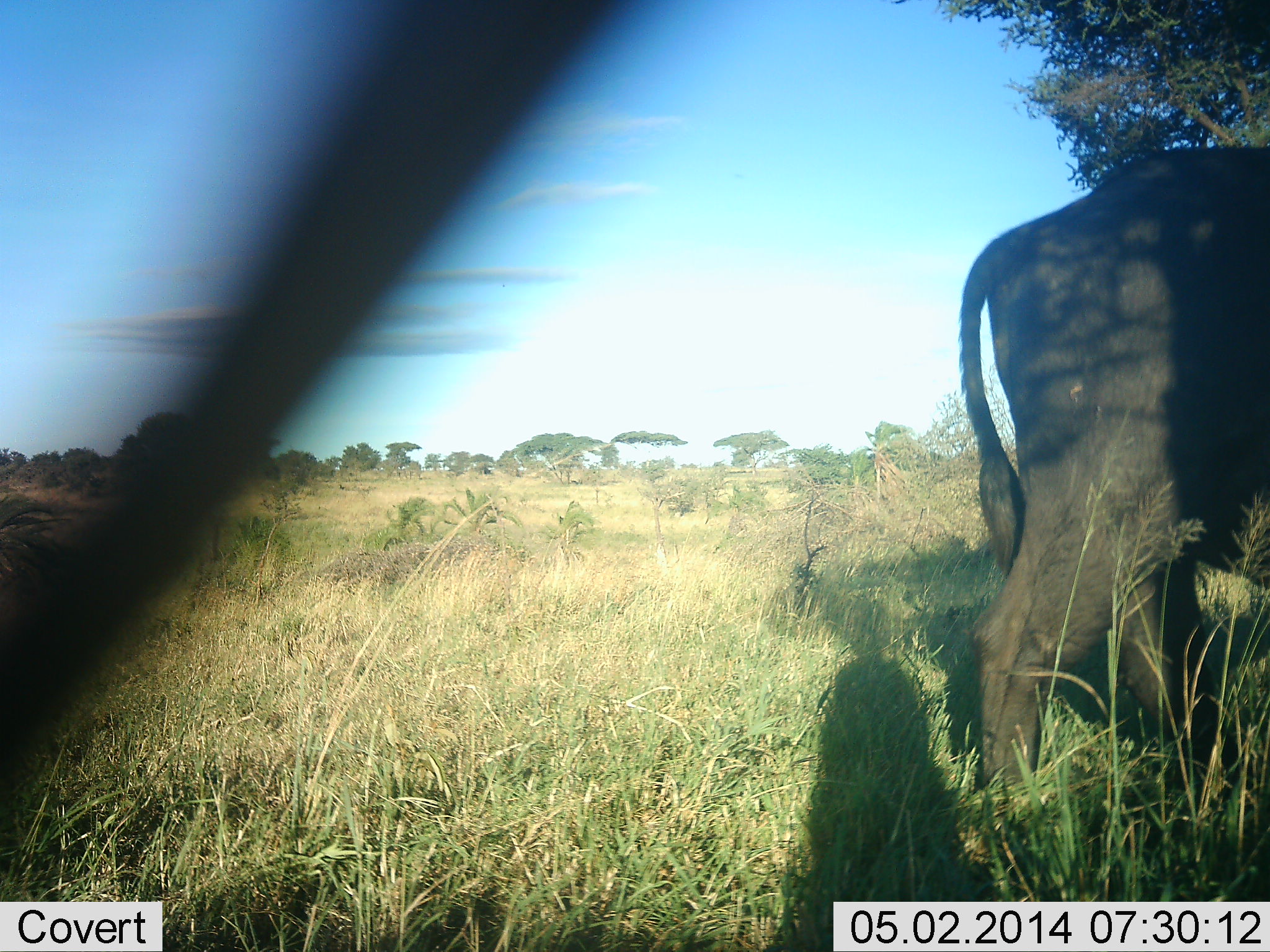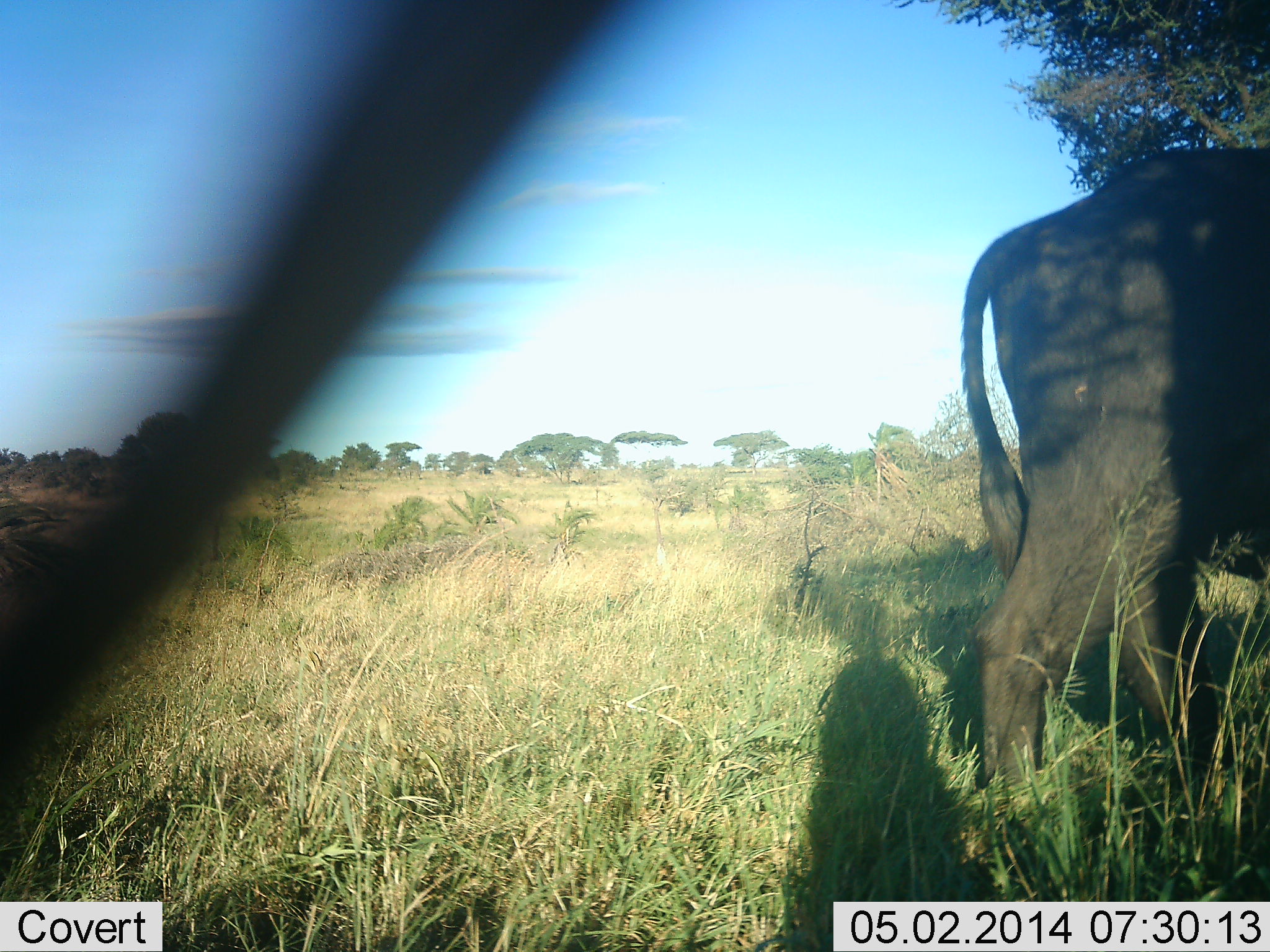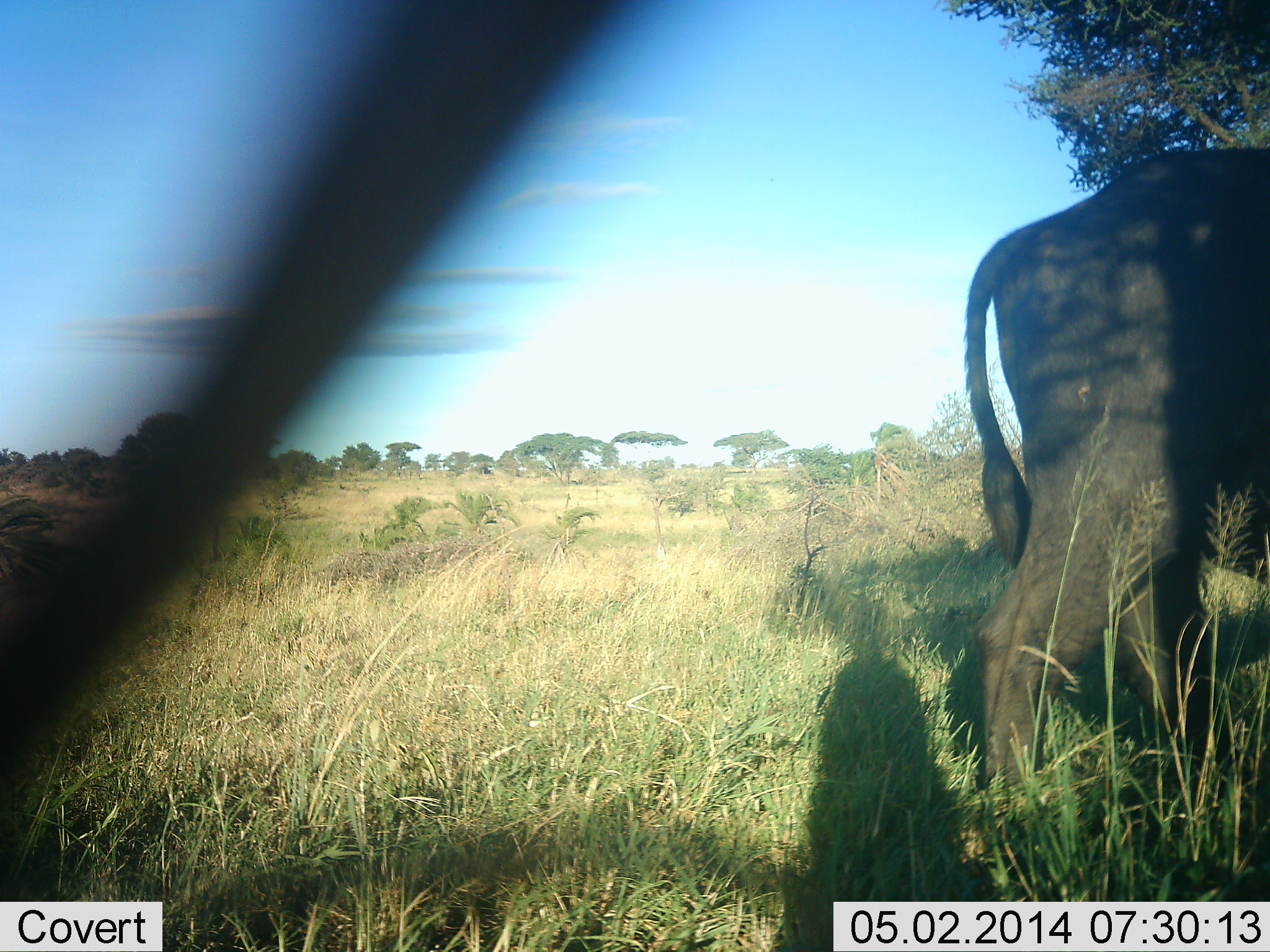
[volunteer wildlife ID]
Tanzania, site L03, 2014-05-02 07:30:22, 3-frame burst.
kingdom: Animalia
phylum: Chordata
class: Mammalia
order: Artiodactyla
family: Bovidae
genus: Syncerus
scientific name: Syncerus caffer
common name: cape buffalo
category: buffalo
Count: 1.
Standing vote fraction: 100%.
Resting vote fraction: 0%.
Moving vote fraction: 0%.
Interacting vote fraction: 0%.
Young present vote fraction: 0%.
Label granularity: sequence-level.